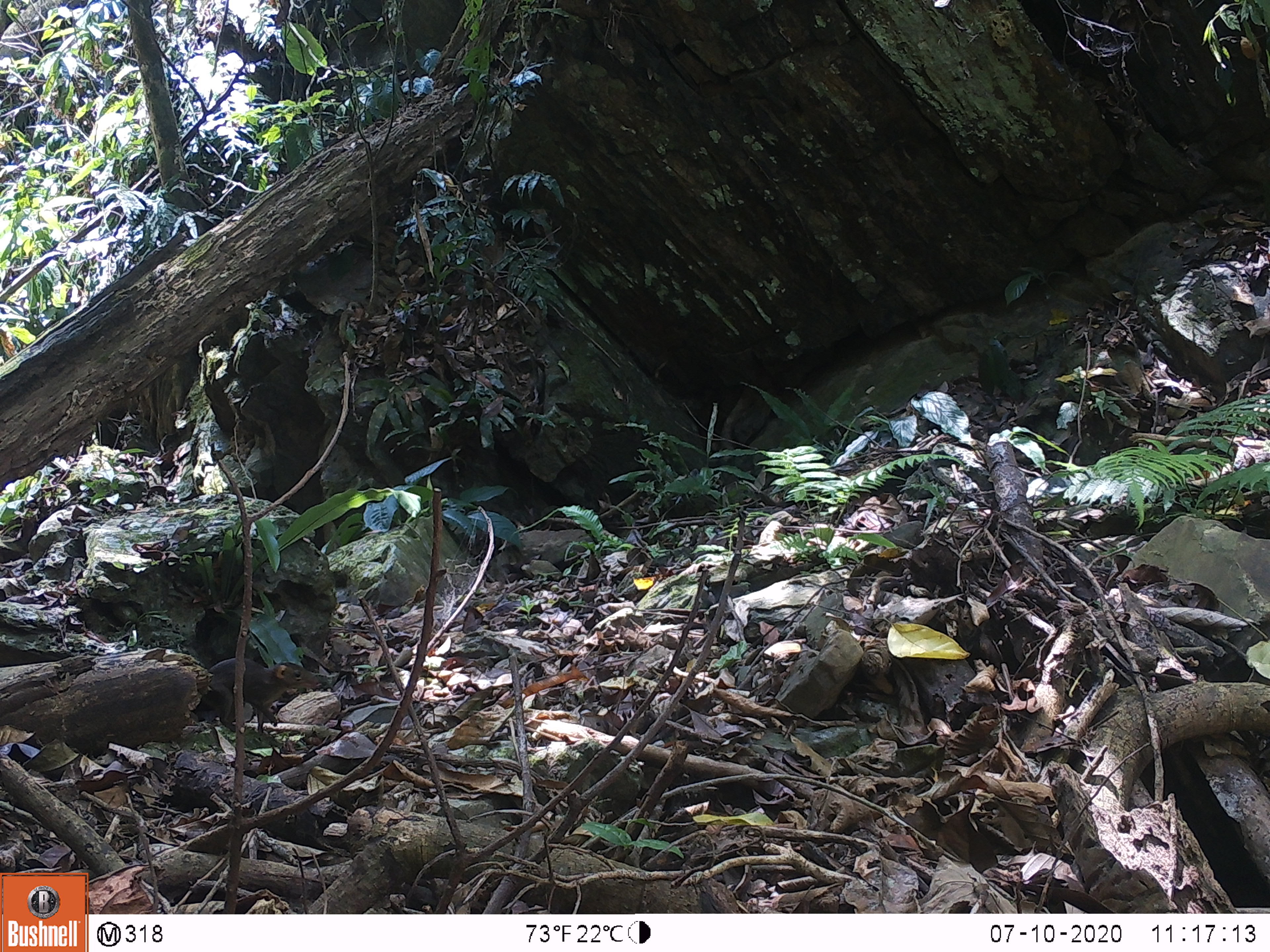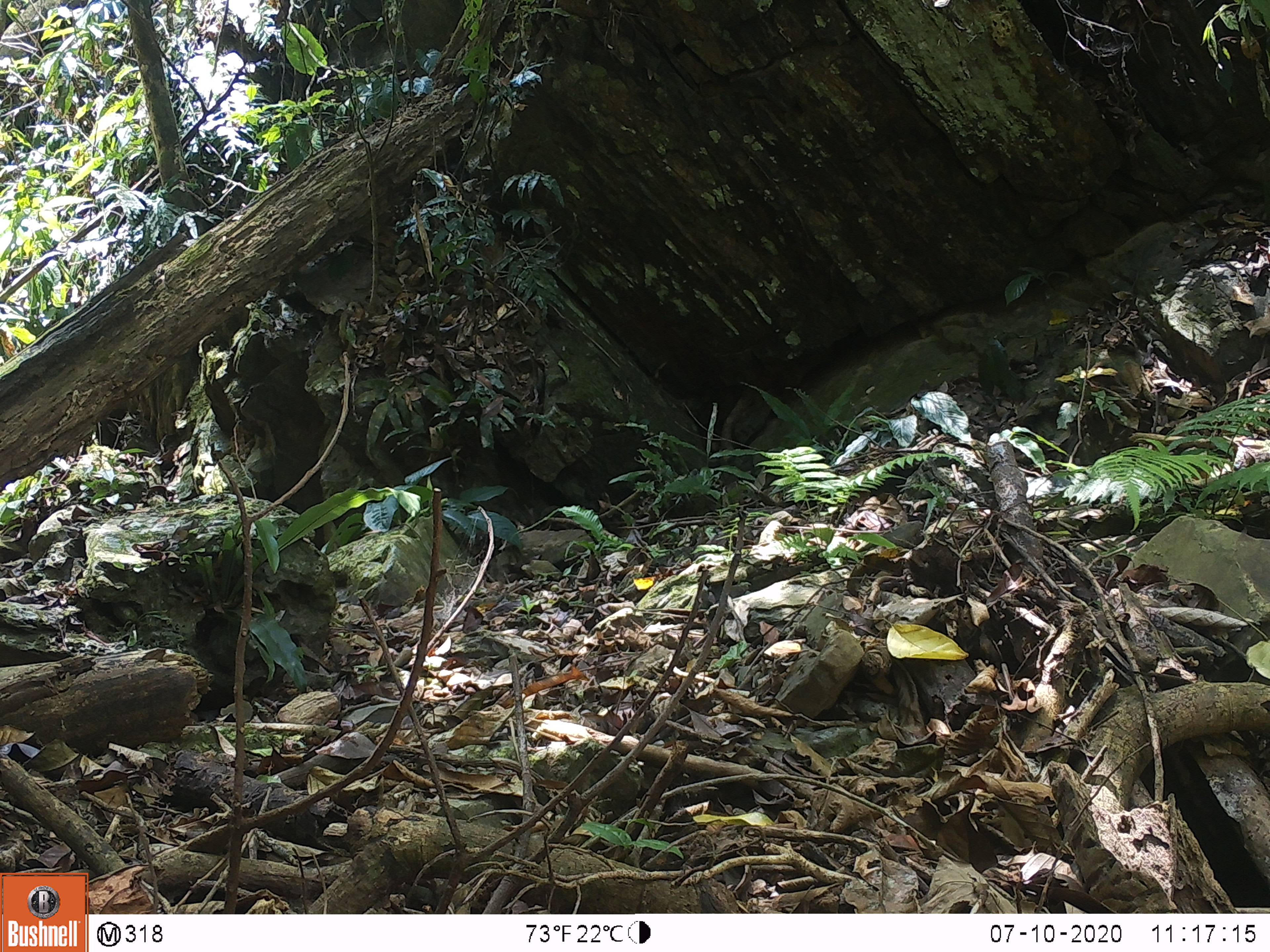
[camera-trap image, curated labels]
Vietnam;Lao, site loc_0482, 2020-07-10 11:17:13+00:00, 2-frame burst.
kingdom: Animalia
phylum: Chordata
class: Mammalia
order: Scandentia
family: Tupaiidae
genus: Tupaia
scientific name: Tupaia belangeri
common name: northern treeshrew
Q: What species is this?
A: Northern treeshrew (Tupaia belangeri).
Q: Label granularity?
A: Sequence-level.